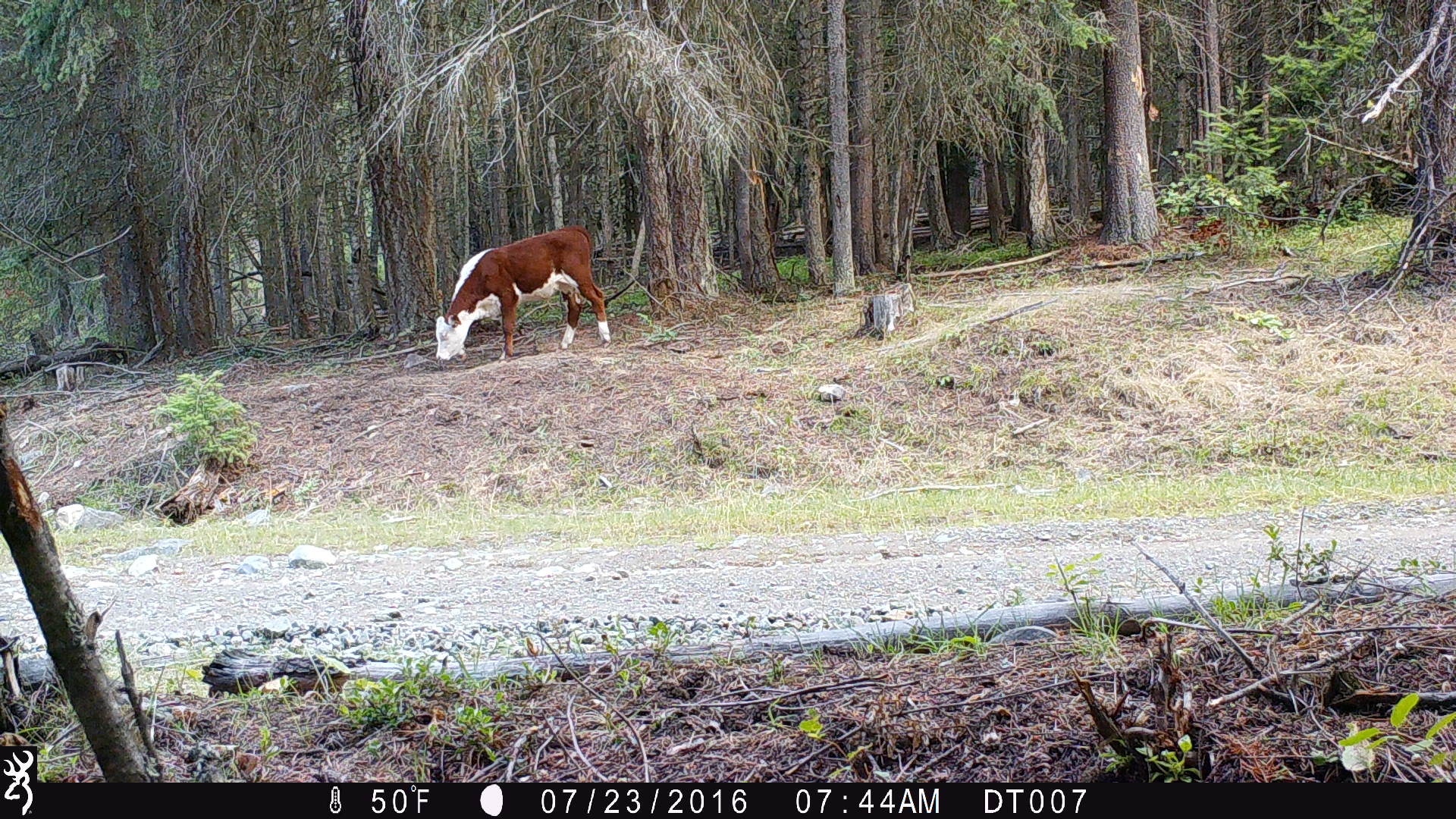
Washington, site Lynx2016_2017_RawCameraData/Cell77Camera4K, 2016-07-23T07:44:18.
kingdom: Animalia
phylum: Chordata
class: Mammalia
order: Artiodactyla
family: Bovidae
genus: Bos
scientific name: Bos taurus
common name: domestic cattle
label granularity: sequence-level